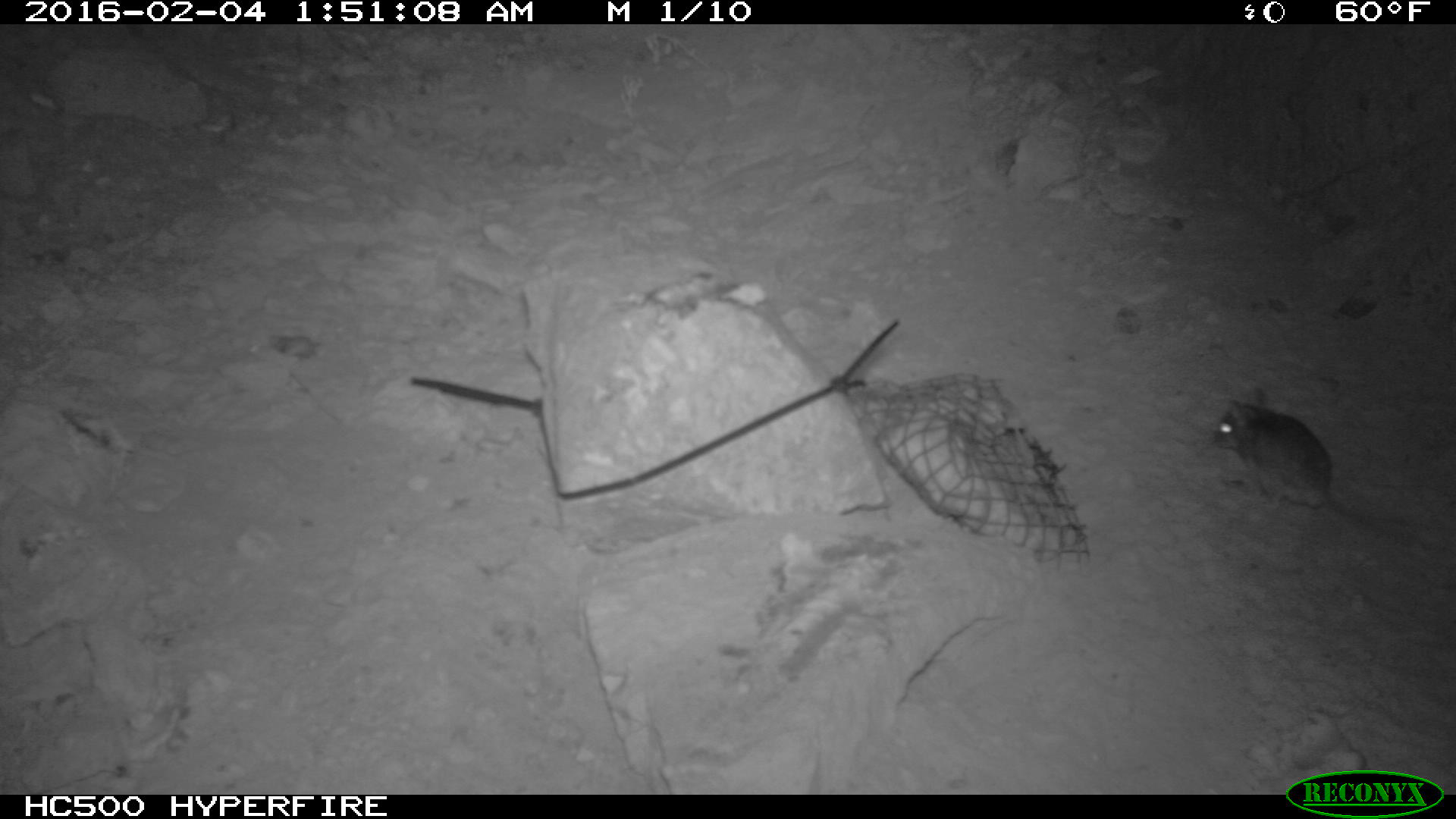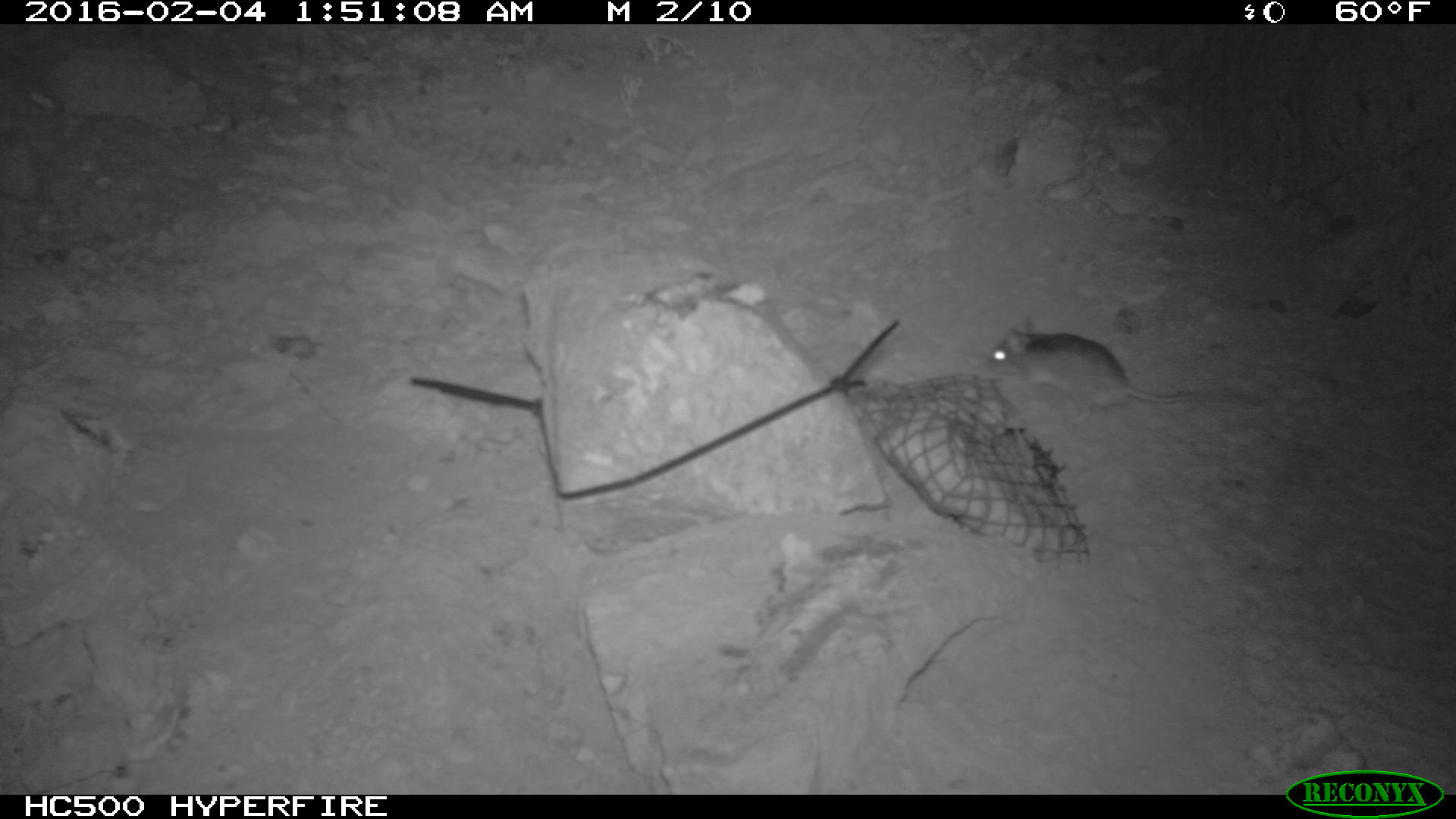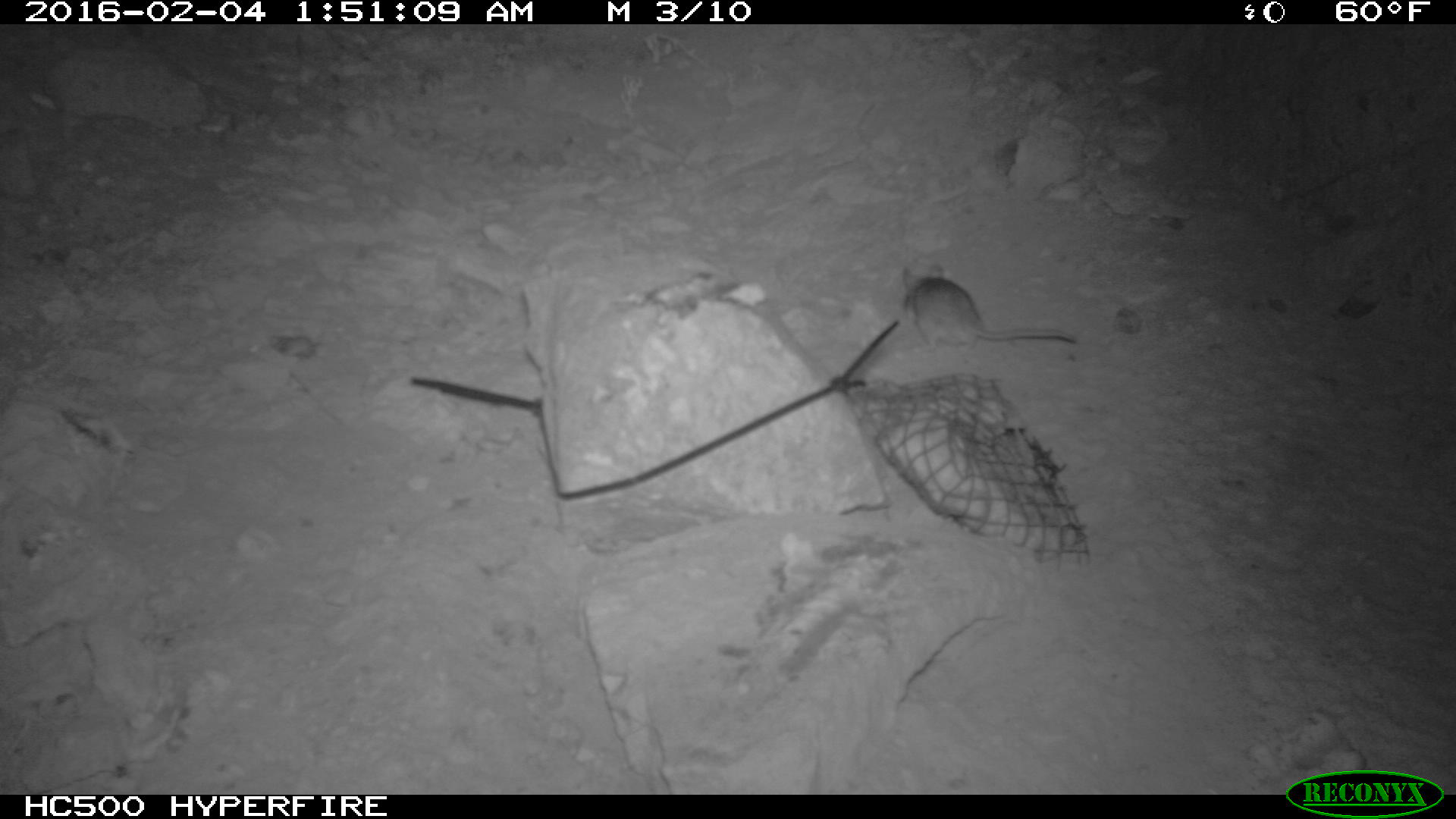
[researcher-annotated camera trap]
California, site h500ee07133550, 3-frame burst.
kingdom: Animalia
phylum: Chordata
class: Mammalia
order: Rodentia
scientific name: Rodentia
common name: rodent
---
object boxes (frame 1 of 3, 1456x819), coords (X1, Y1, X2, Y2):
rodent: (1208, 396, 1385, 530)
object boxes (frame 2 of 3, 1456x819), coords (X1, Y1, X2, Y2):
rodent: (984, 315, 1269, 411)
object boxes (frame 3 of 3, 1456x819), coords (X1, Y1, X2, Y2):
rodent: (902, 265, 1079, 350)